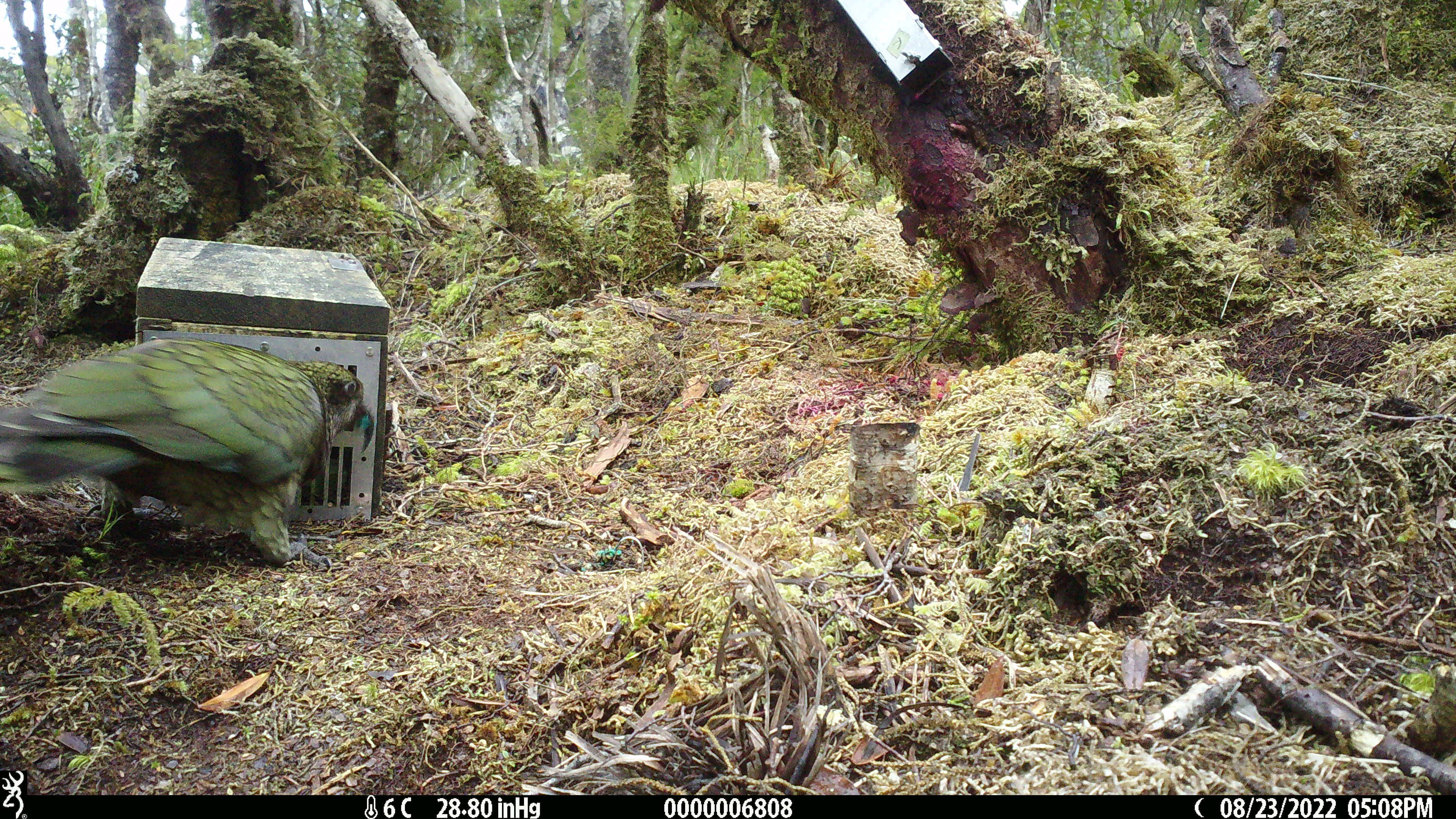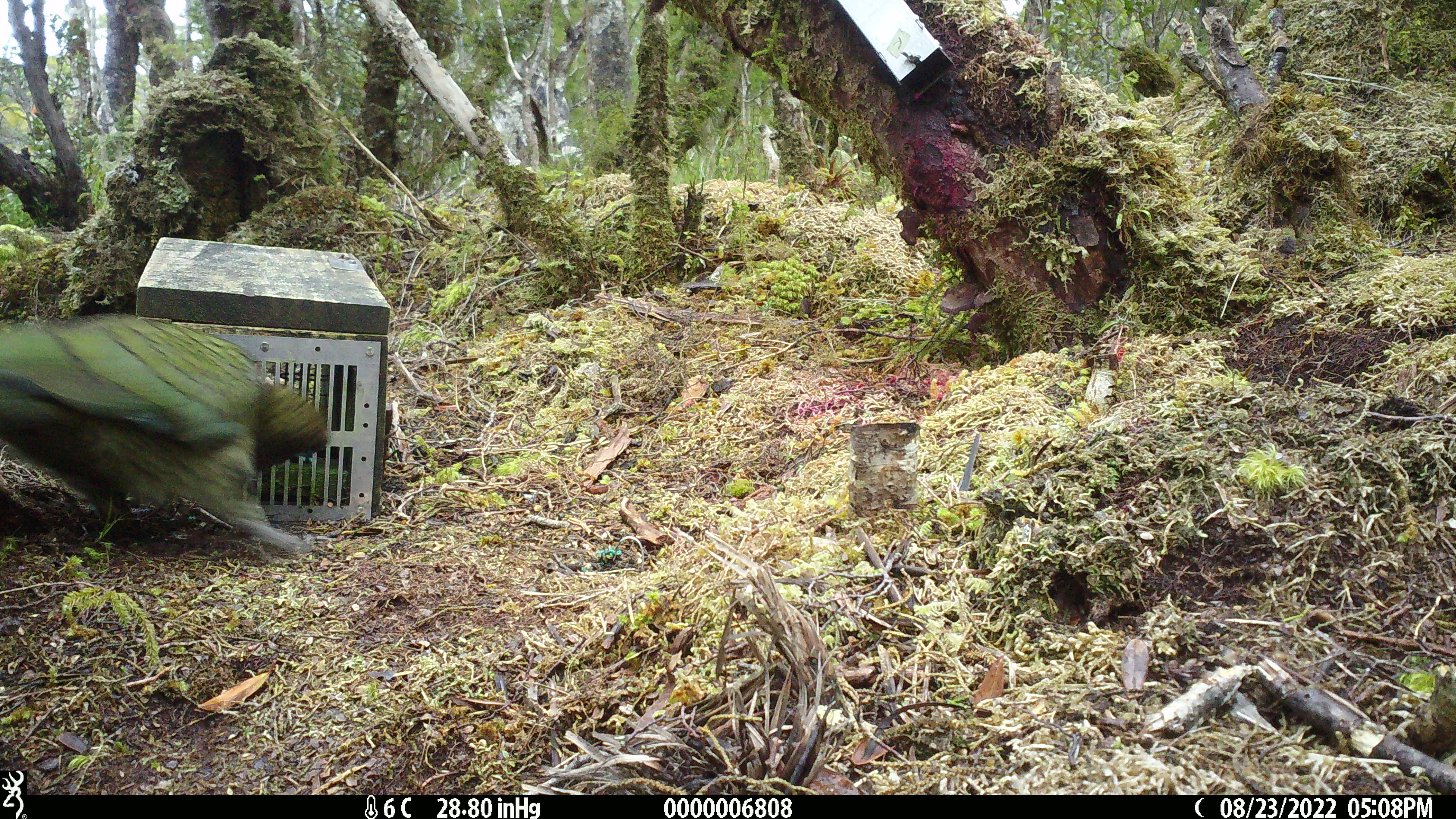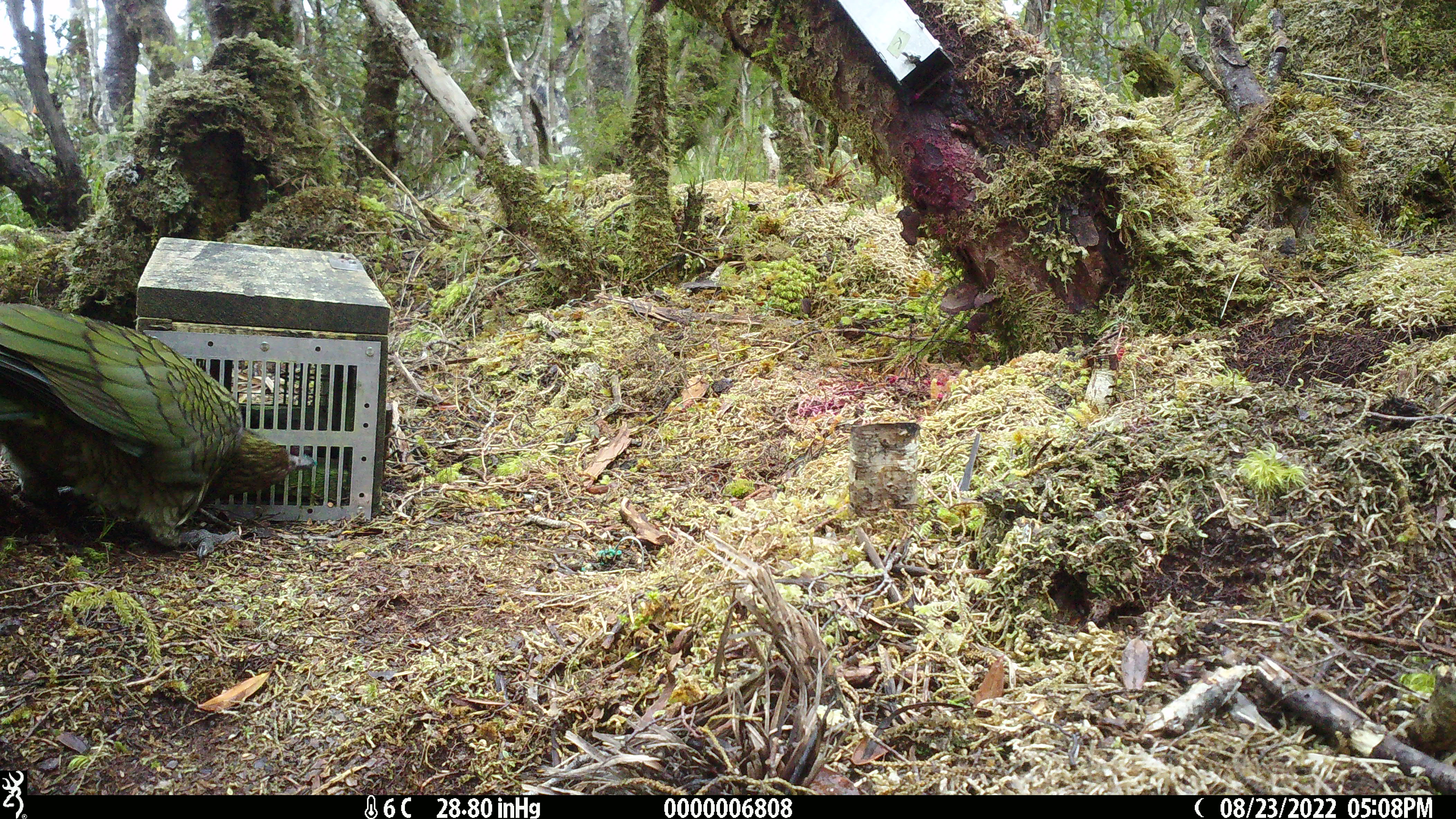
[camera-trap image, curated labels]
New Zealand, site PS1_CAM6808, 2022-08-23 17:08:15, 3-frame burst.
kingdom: Animalia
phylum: Chordata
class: Aves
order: Psittaciformes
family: Strigopidae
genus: Nestor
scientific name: Nestor notabilis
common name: kea